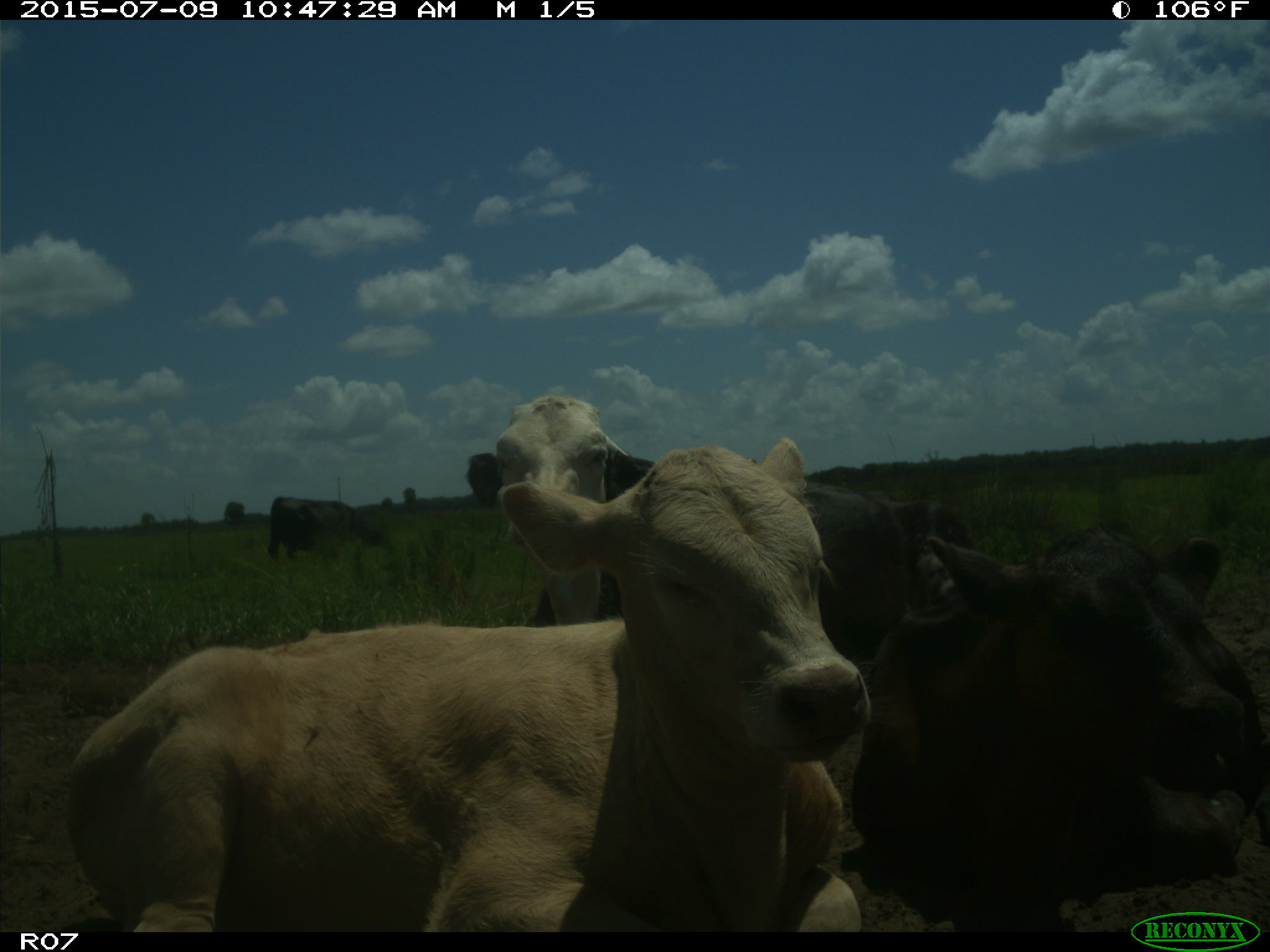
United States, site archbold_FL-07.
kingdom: Animalia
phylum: Chordata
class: Mammalia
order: Artiodactyla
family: Bovidae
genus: Bos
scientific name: Bos taurus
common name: domestic cow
Bos taurus (domestic cow).